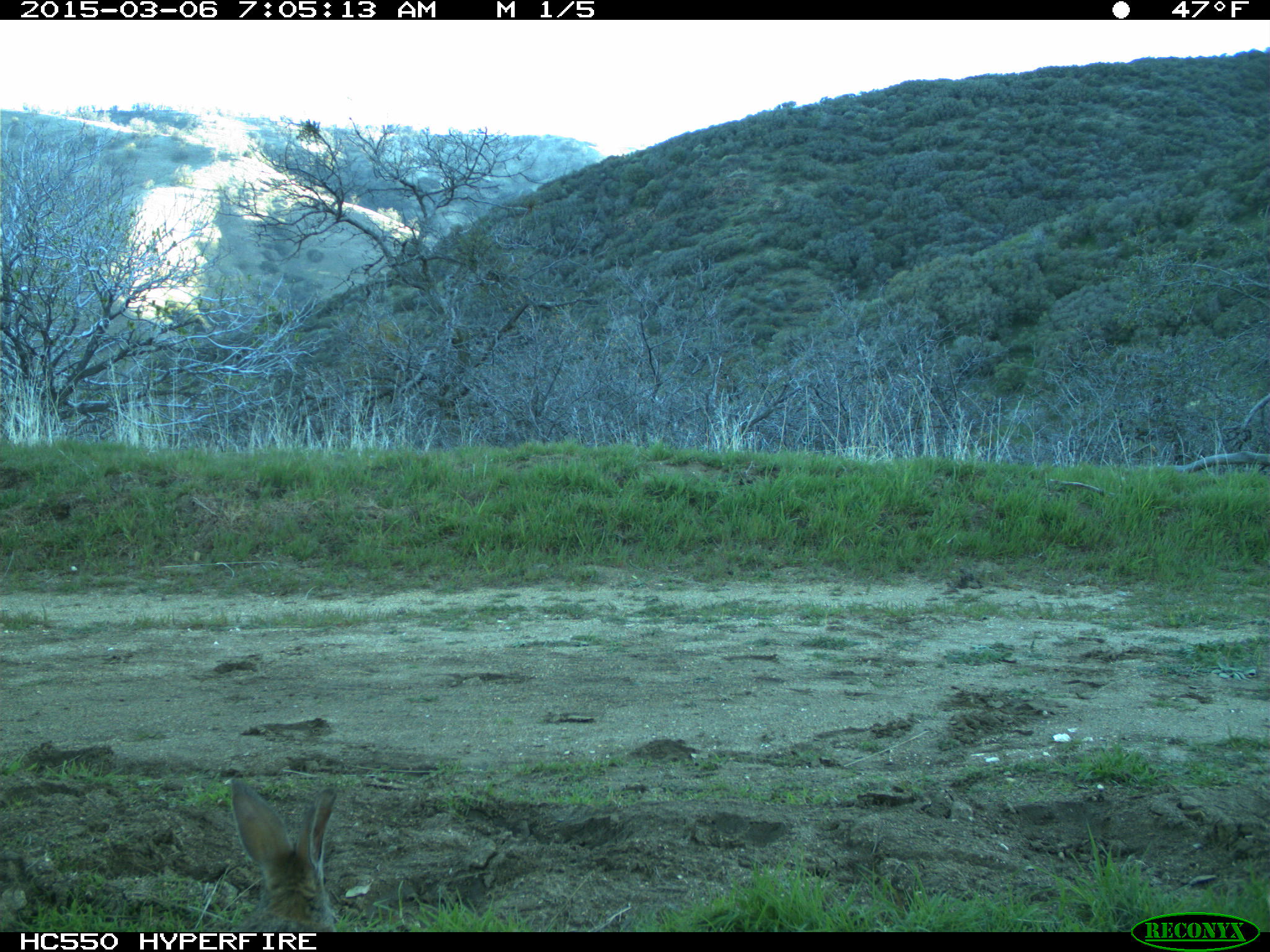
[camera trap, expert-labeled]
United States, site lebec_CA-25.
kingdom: Animalia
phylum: Chordata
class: Mammalia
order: Lagomorpha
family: Leporidae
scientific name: Leporidae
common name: rabbits and hares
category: unidentified rabbit